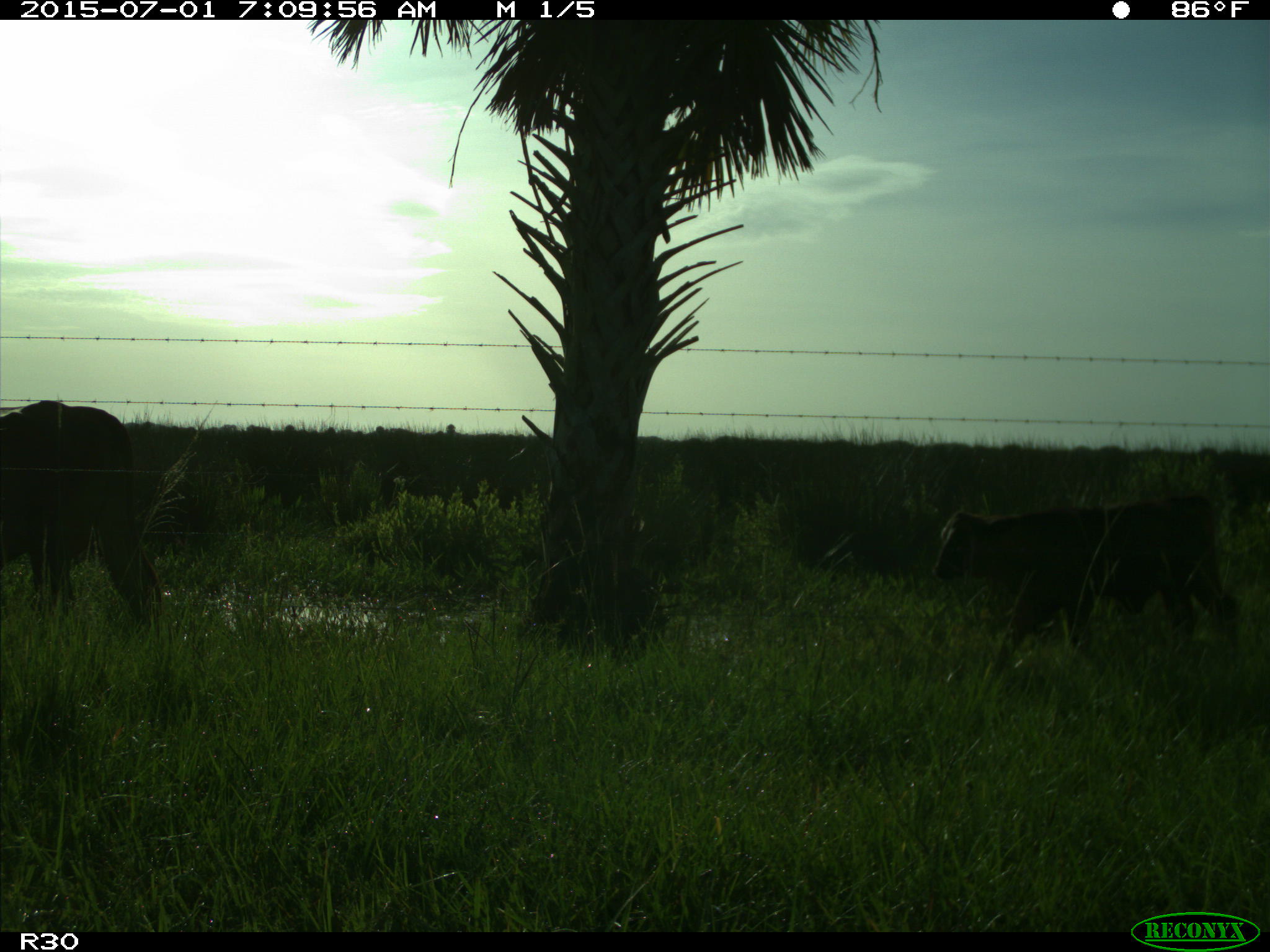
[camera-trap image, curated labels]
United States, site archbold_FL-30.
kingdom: Animalia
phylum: Chordata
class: Mammalia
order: Artiodactyla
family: Bovidae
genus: Bos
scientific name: Bos taurus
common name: domestic cow